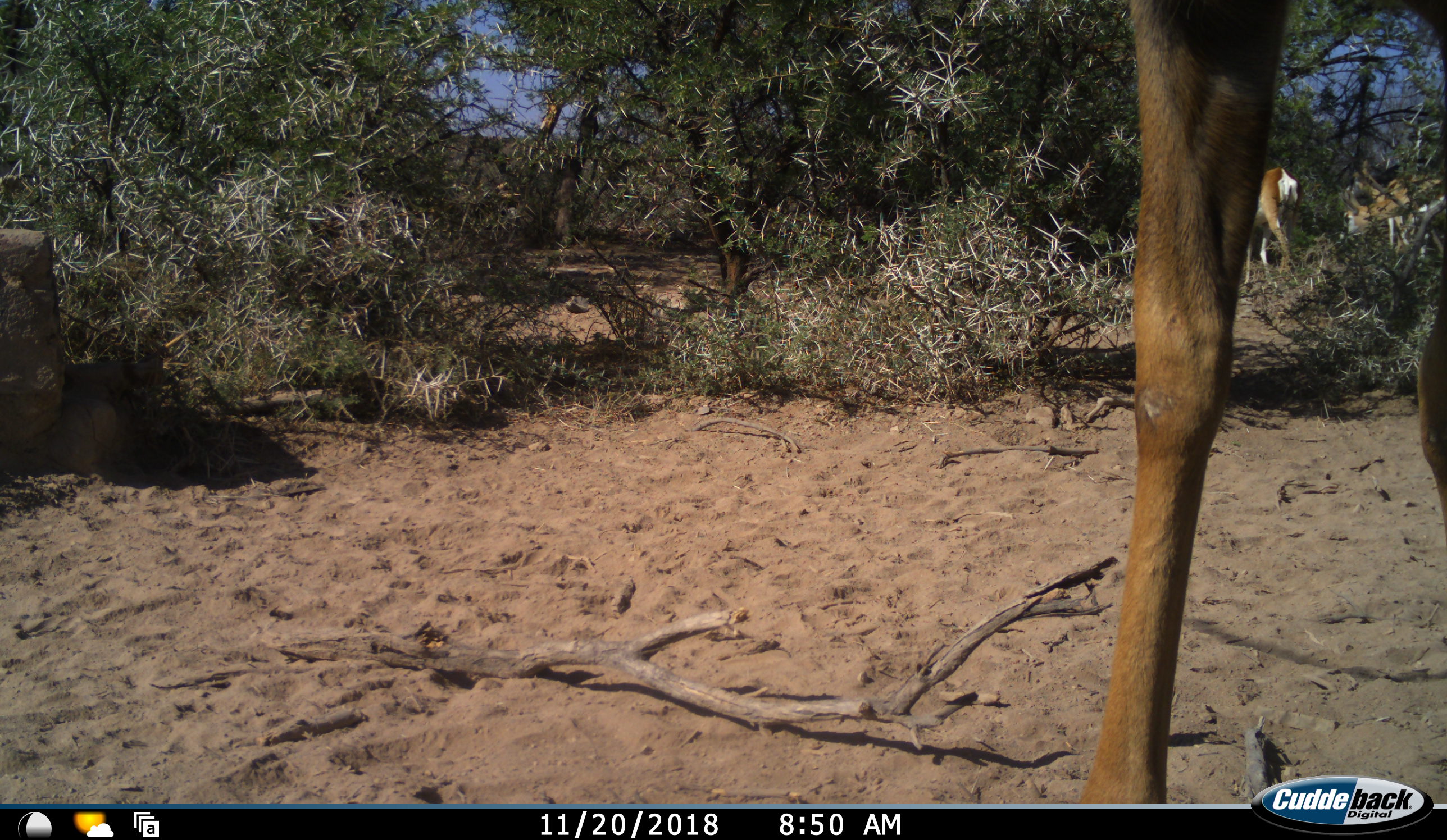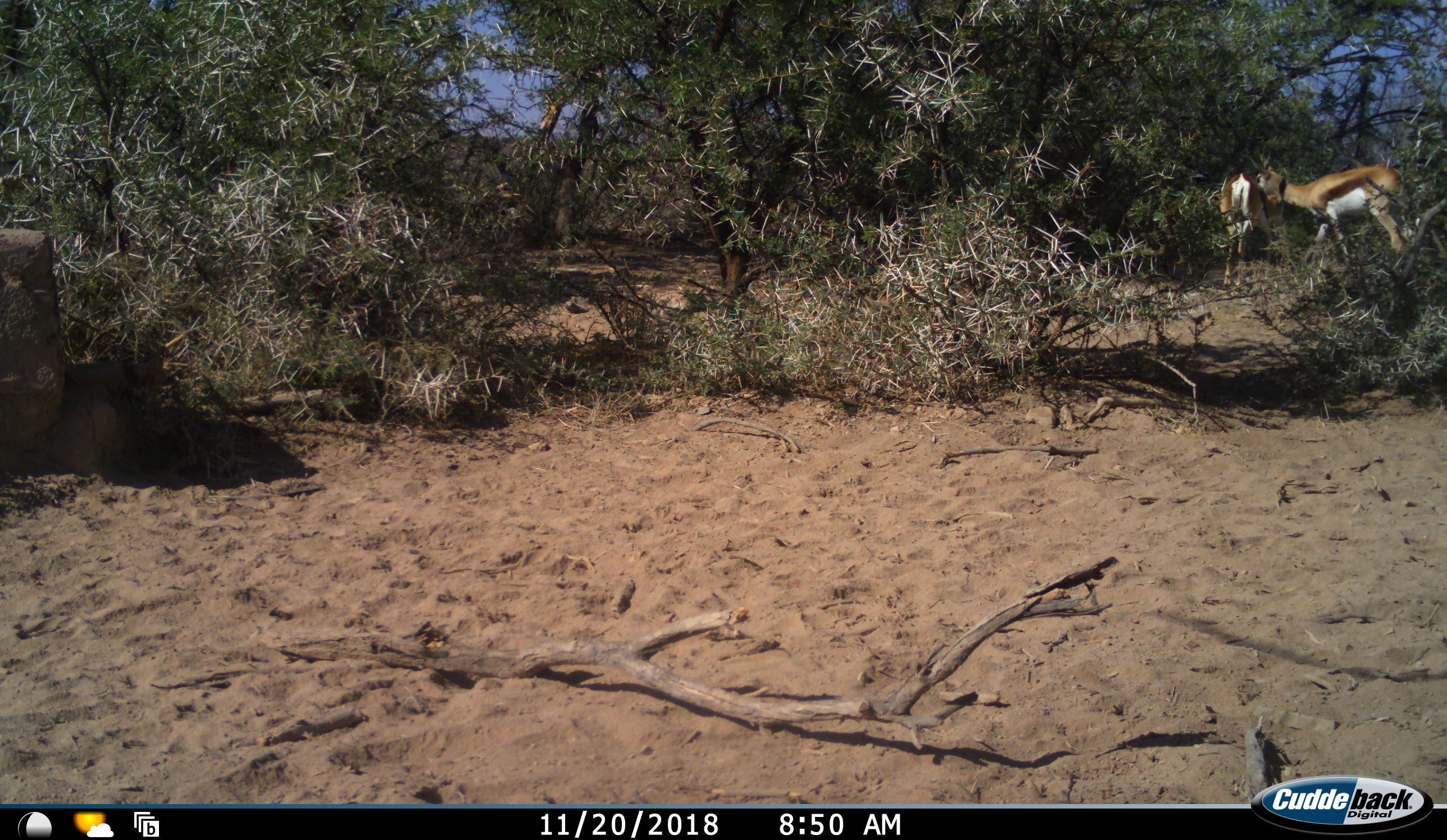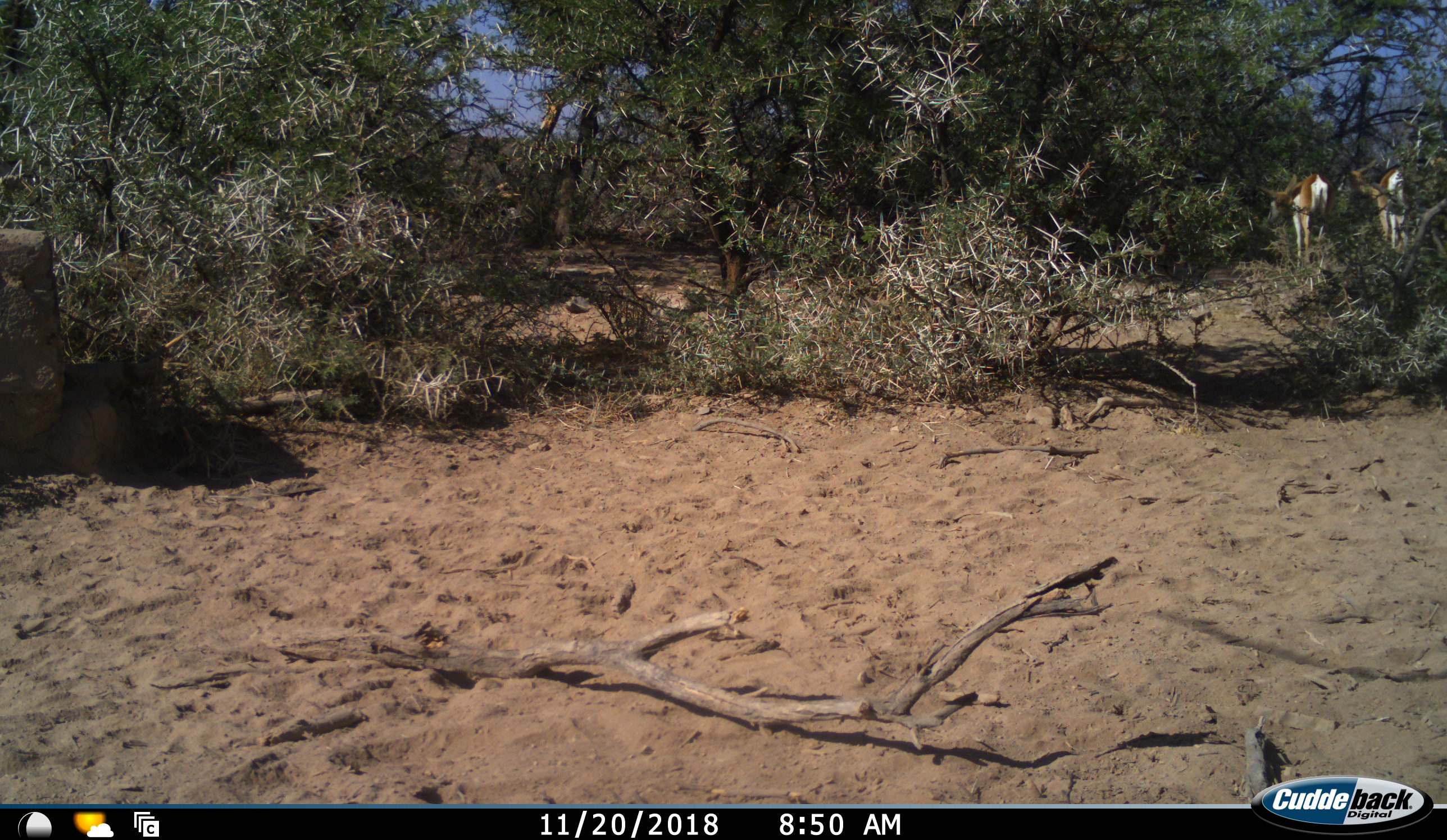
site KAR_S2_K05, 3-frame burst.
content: unidentified animal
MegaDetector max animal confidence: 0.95